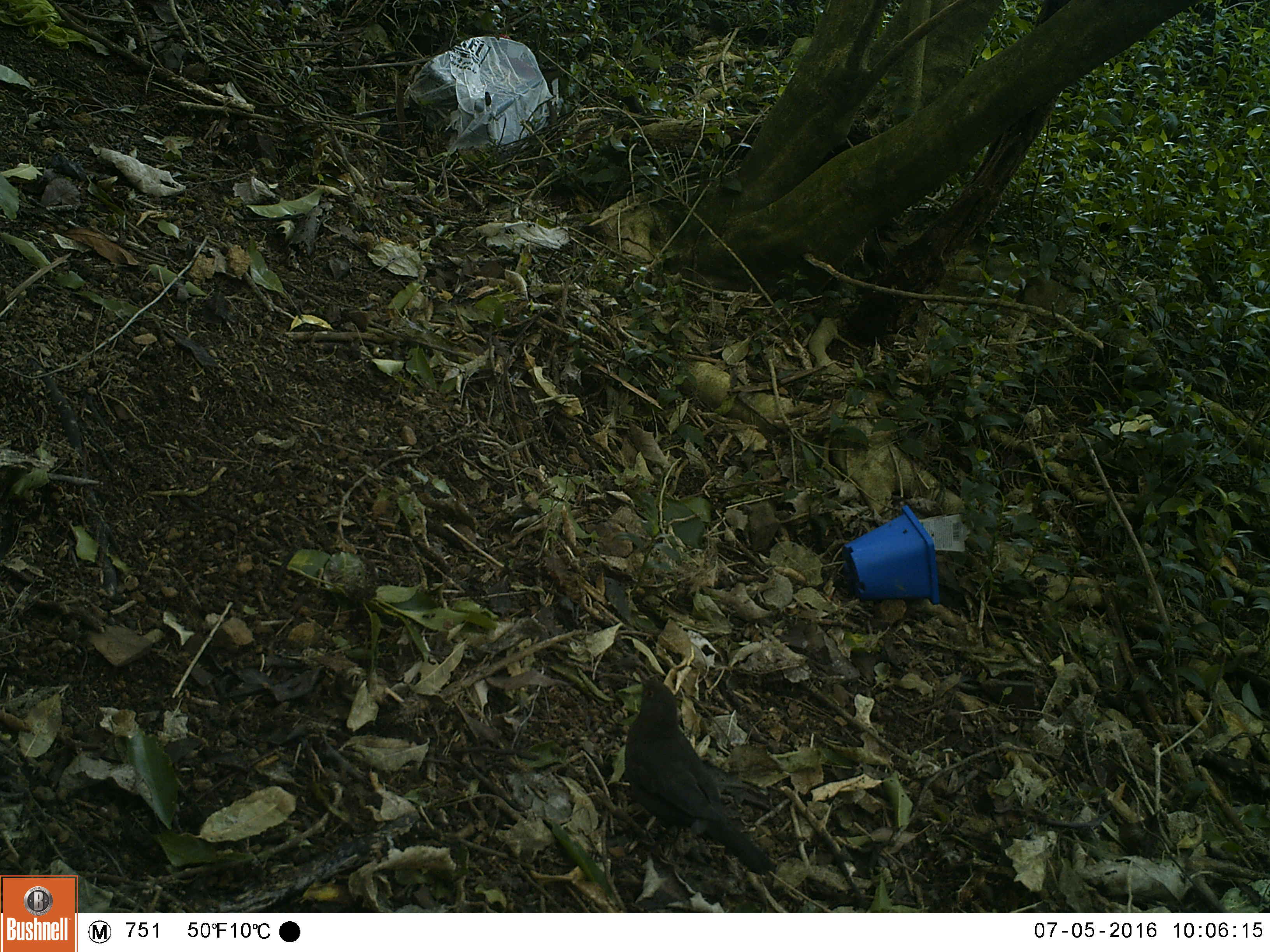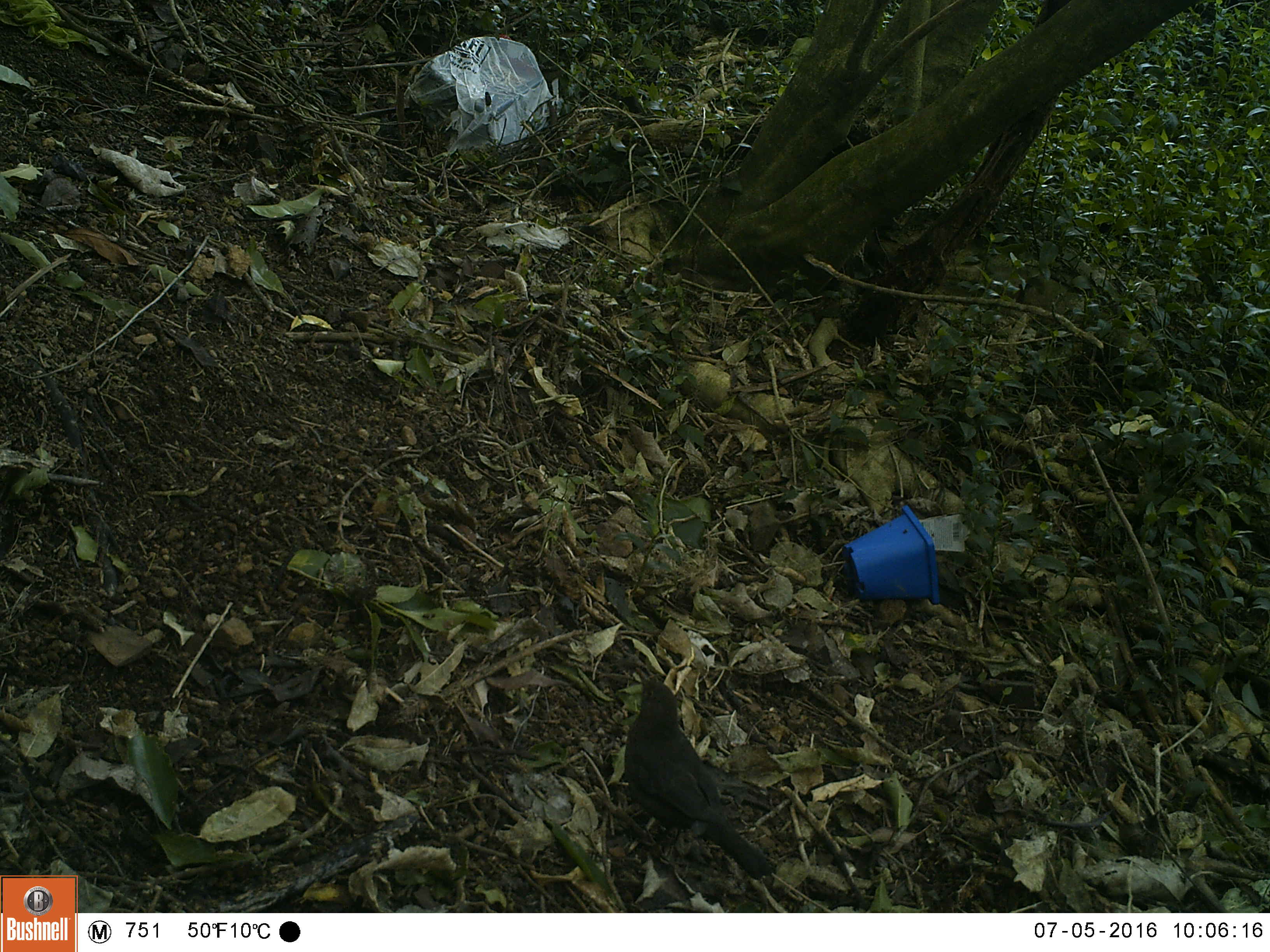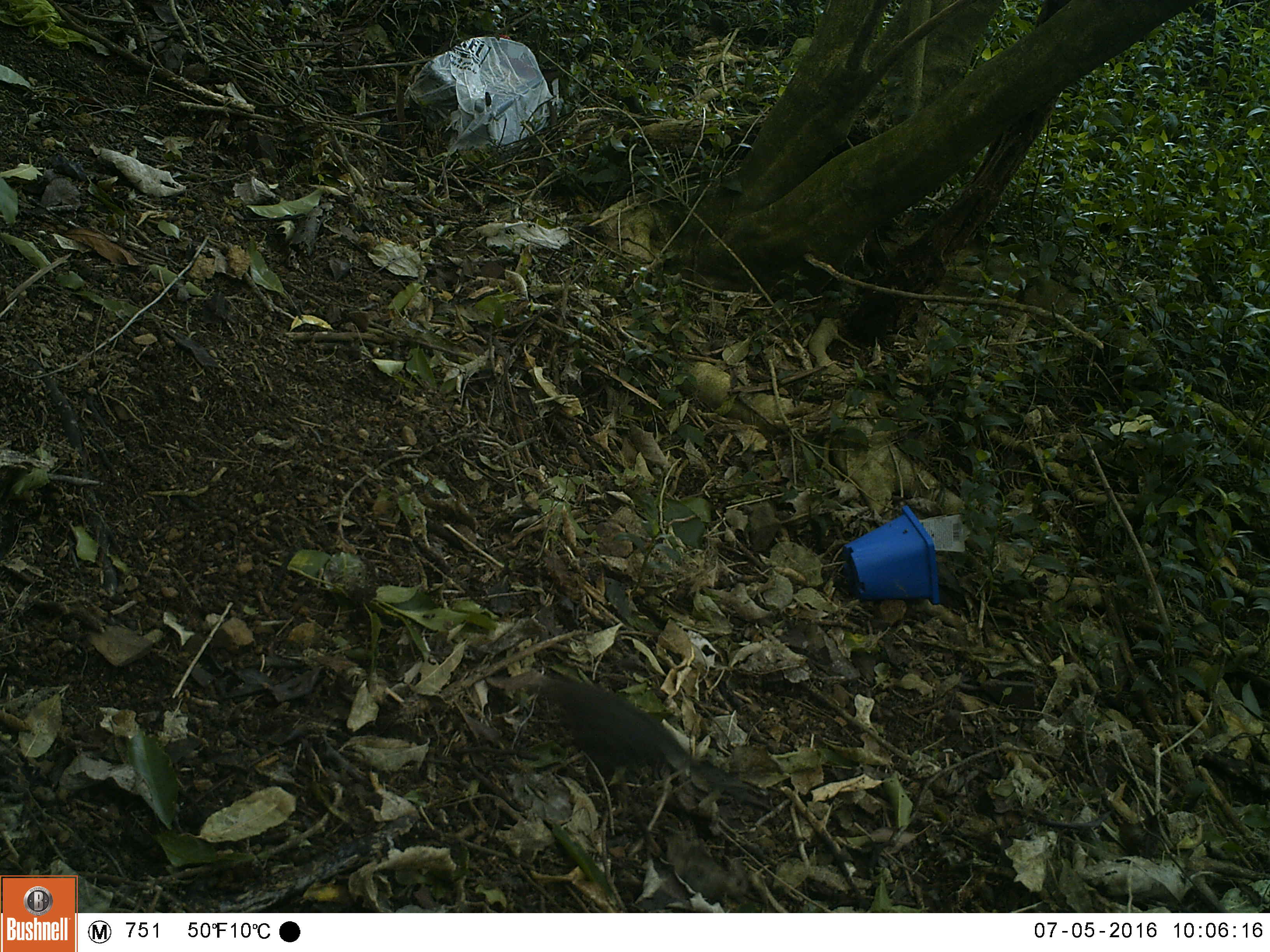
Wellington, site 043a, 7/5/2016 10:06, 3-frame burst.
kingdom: Animalia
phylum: Chordata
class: Aves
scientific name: Aves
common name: bird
Bird (Aves).